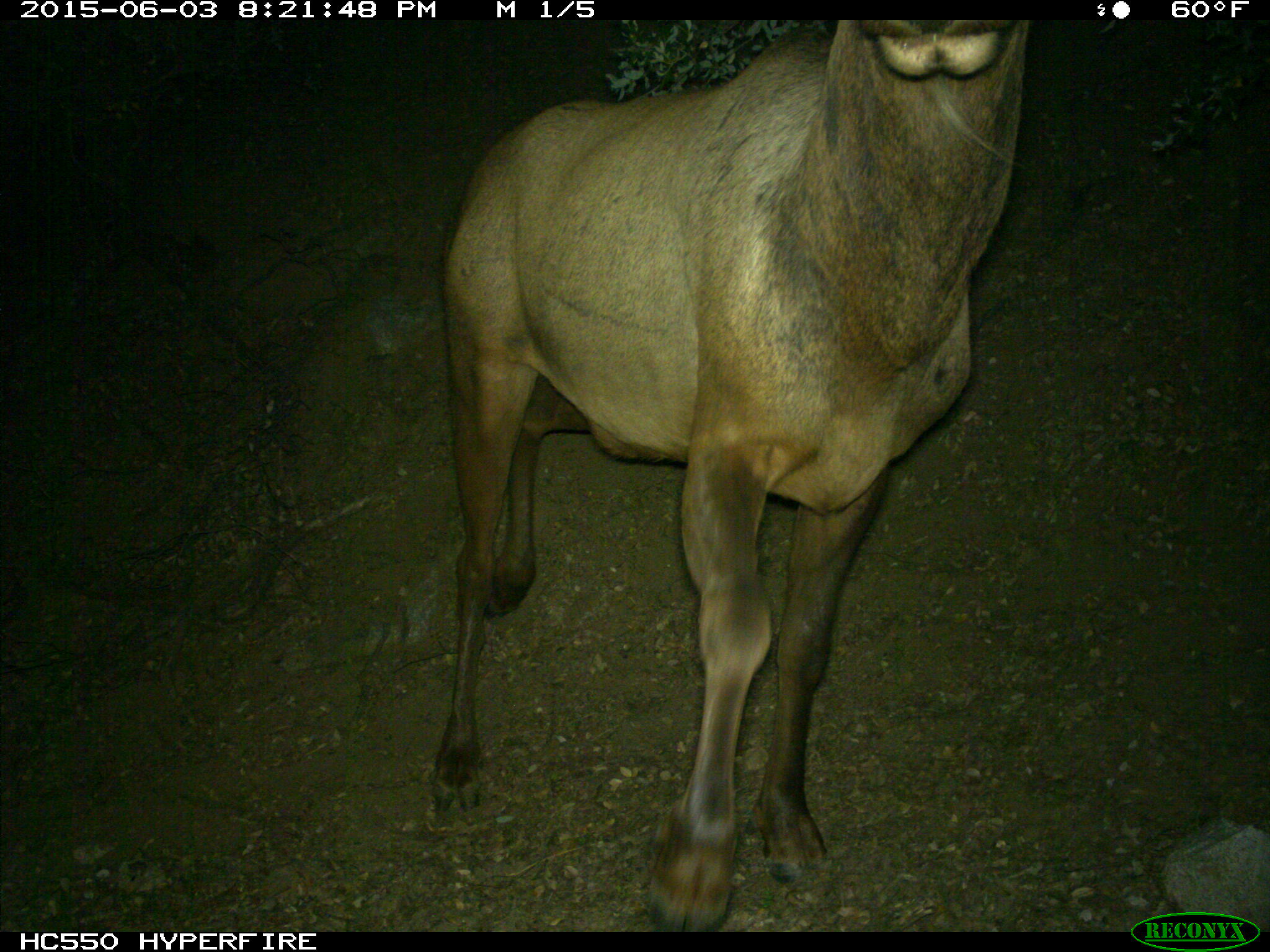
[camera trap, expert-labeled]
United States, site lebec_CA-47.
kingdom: Animalia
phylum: Chordata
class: Mammalia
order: Artiodactyla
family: Cervidae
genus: Cervus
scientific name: Cervus canadensis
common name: elk